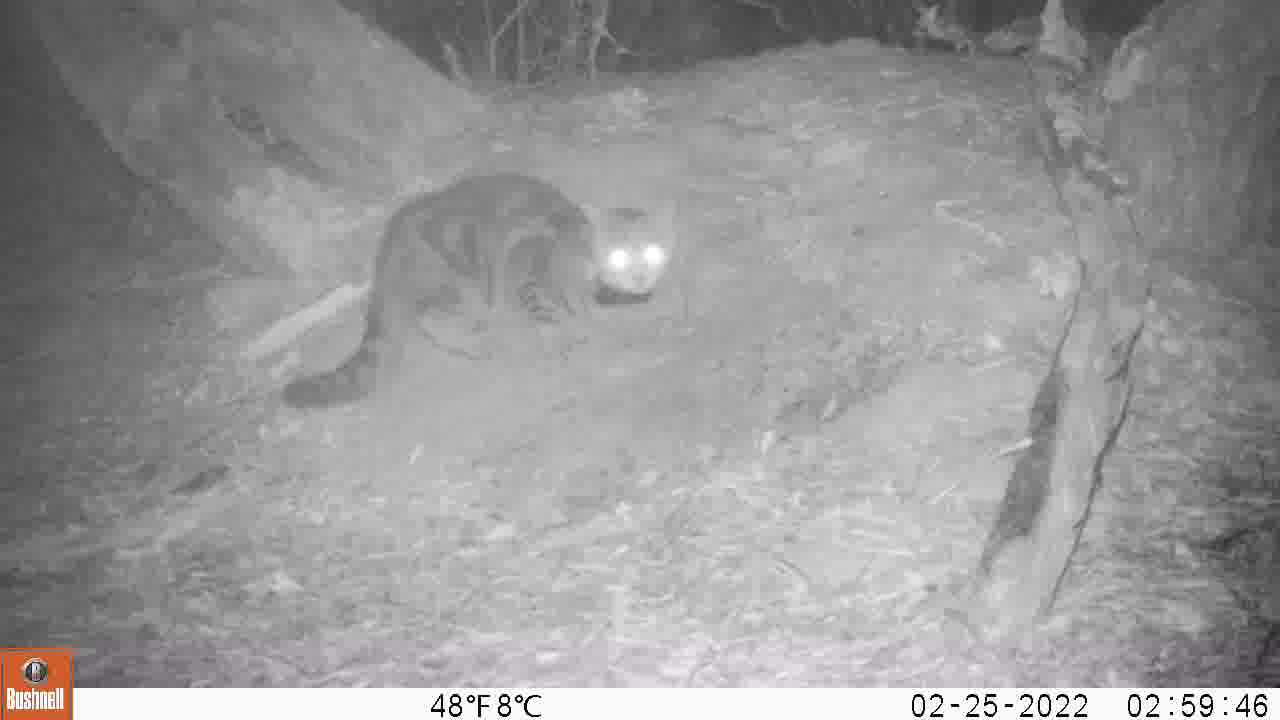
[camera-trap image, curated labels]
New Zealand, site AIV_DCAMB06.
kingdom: Animalia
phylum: Chordata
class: Mammalia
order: Carnivora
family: Felidae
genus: Felis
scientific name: Felis catus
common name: domestic cat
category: cat